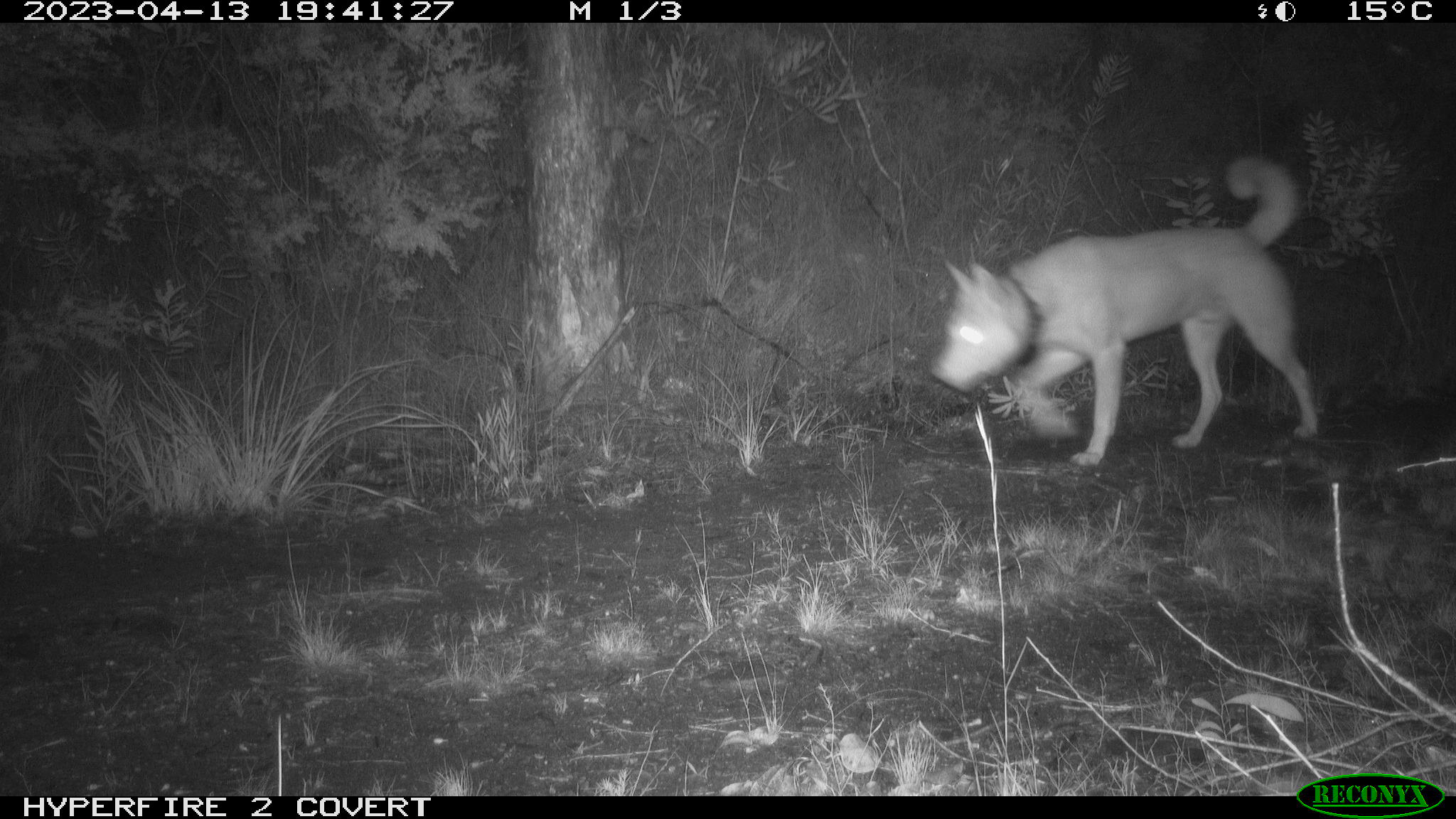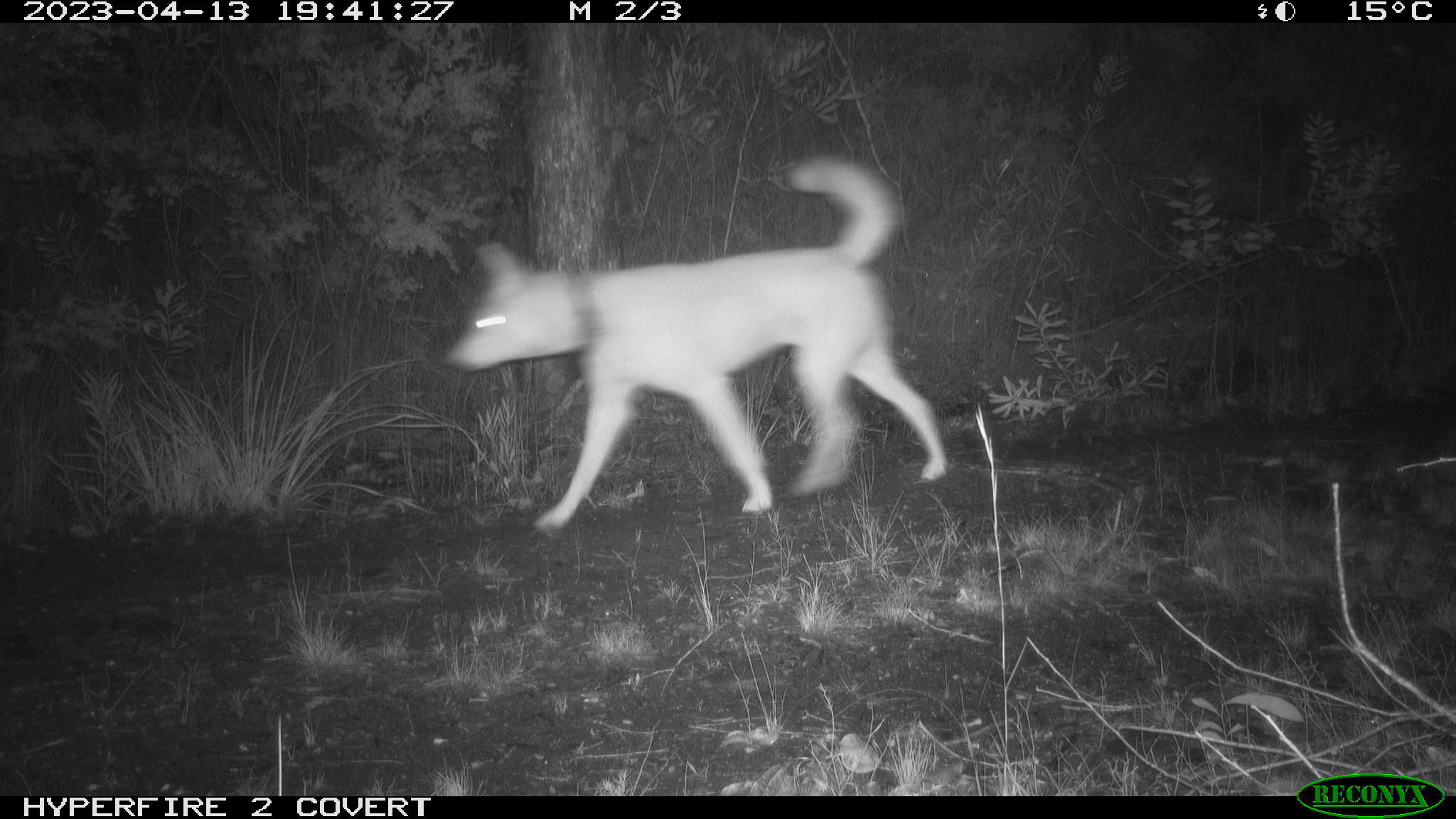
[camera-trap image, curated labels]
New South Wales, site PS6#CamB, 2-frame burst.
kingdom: Animalia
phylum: Chordata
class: Mammalia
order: Carnivora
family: Canidae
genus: Canis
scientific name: Canis familiaris dingo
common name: dingo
Dingo (Canis familiaris dingo).